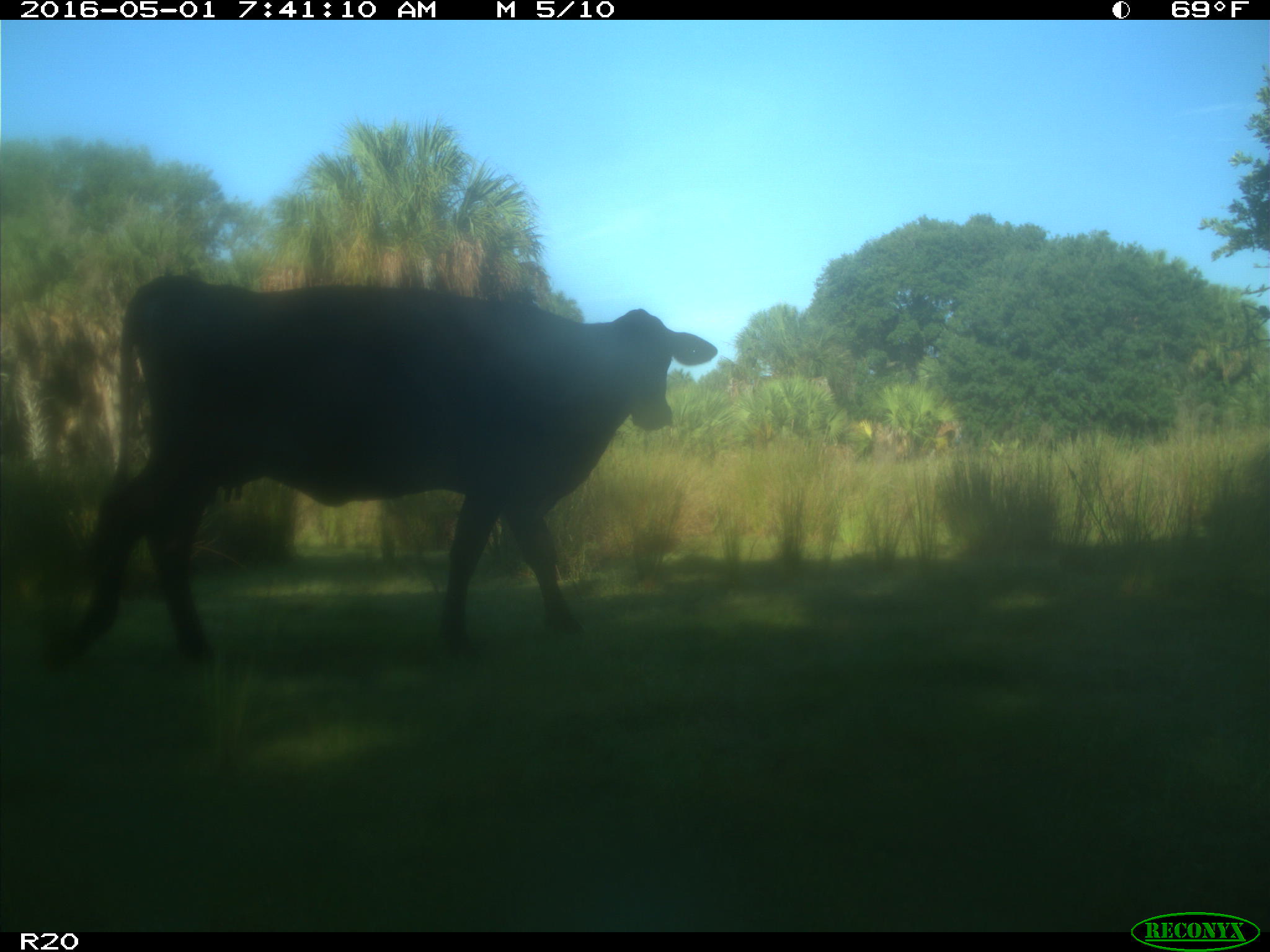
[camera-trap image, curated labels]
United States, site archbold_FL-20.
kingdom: Animalia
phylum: Chordata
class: Mammalia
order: Artiodactyla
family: Bovidae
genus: Bos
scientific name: Bos taurus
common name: domestic cow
Bos taurus (domestic cow).